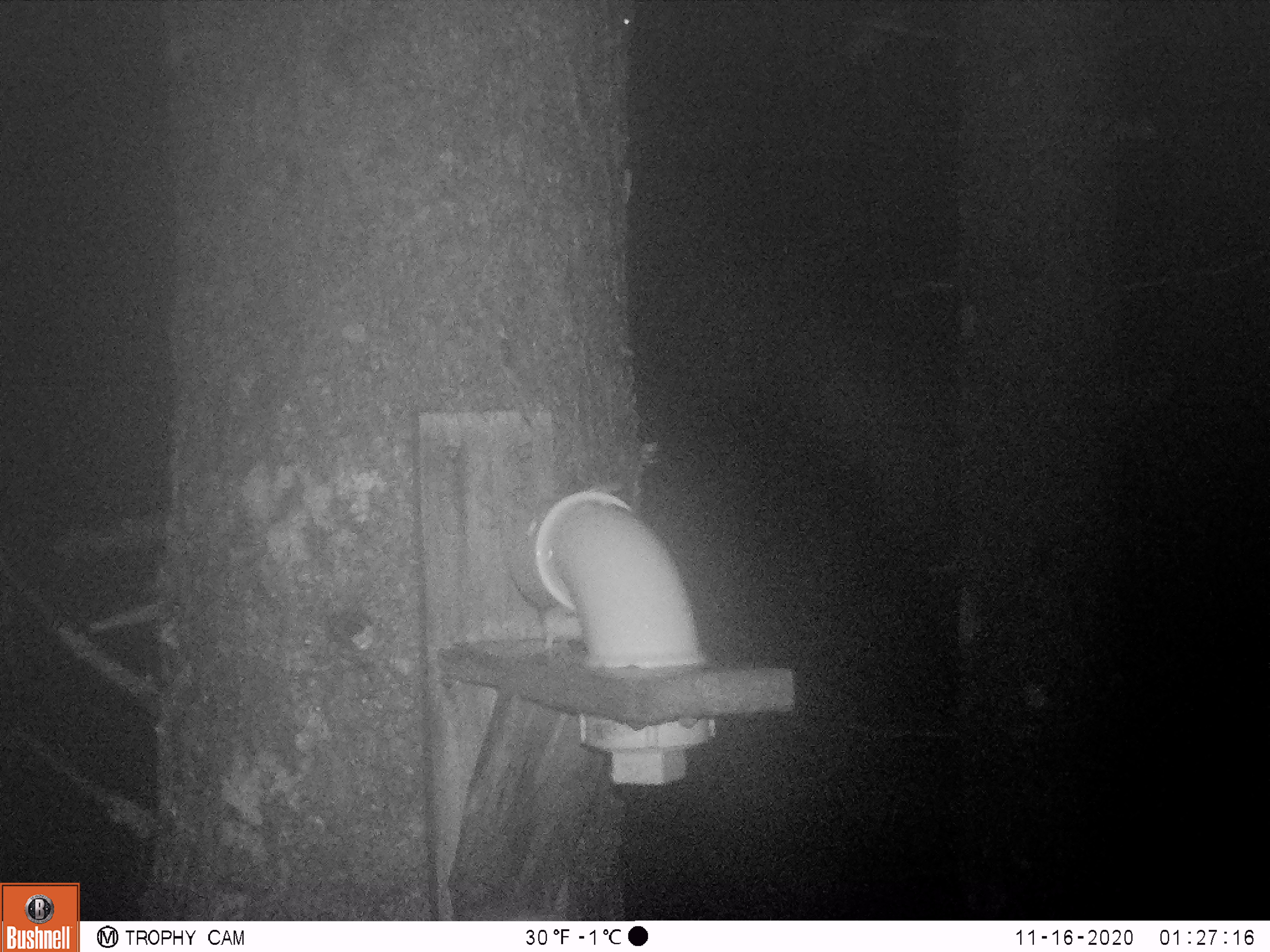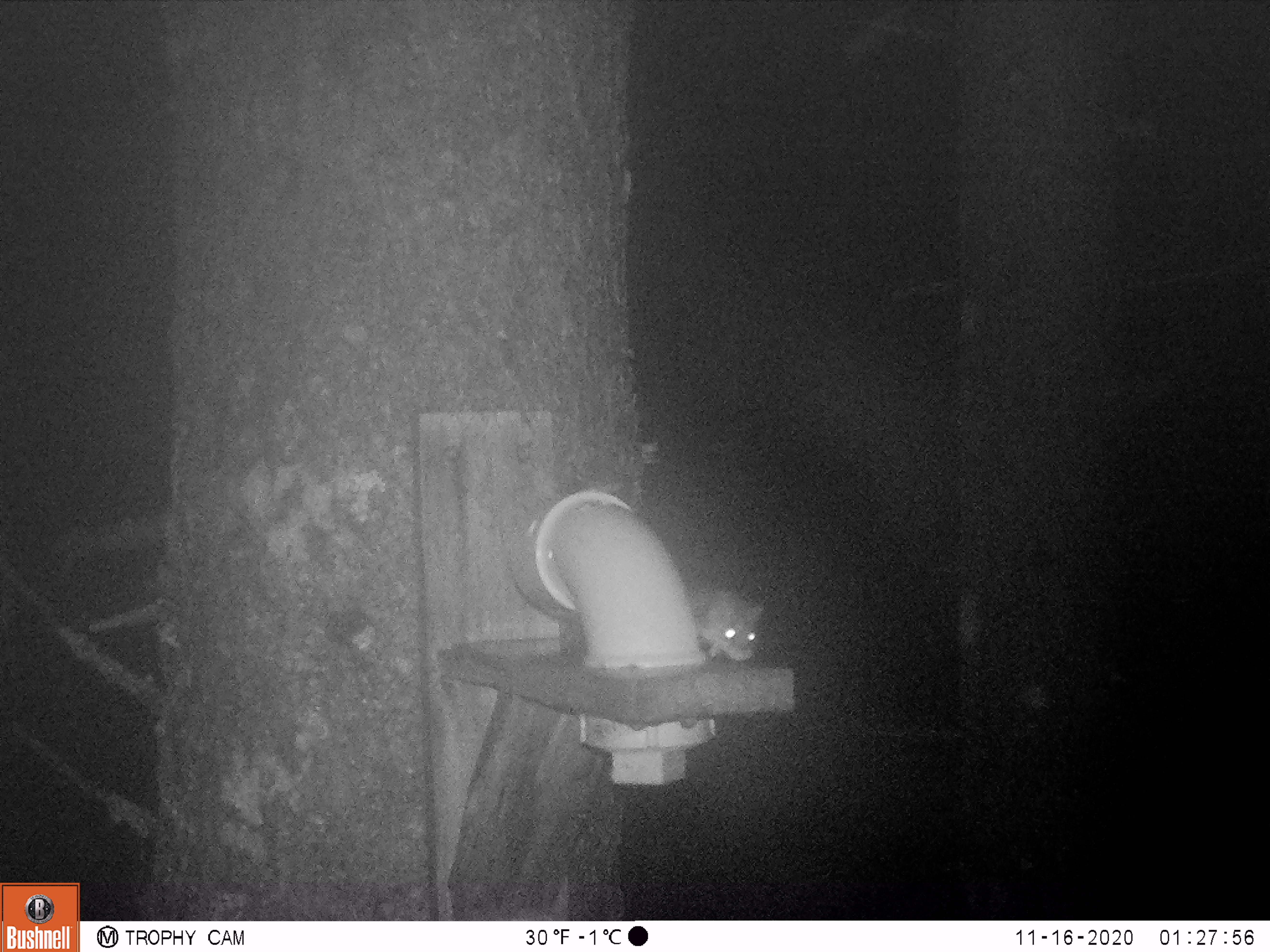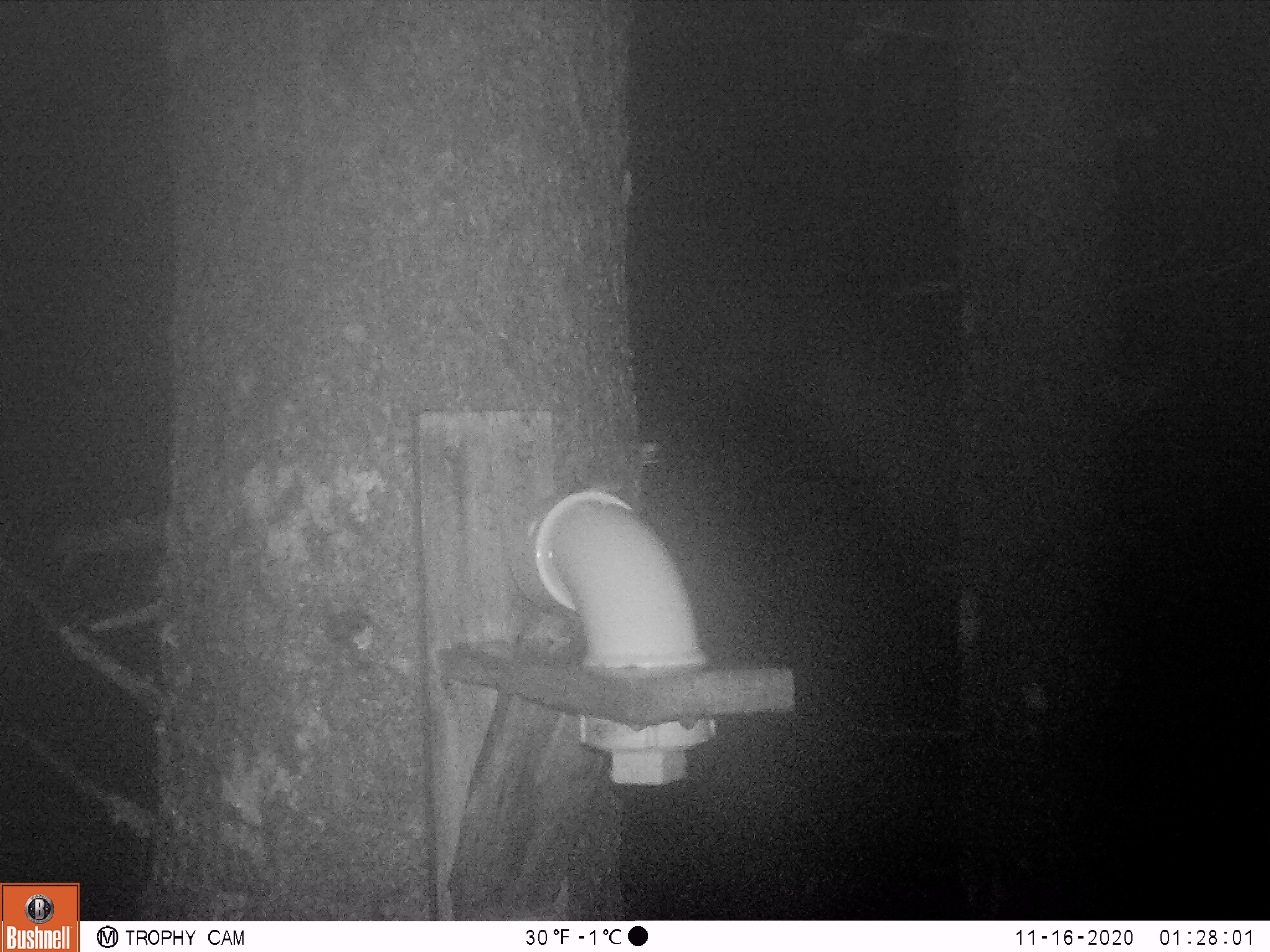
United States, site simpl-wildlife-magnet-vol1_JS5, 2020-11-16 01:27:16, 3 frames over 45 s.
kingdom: Animalia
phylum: Chordata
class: Mammalia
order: Rodentia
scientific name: Rodentia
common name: mouse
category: mouse sp.